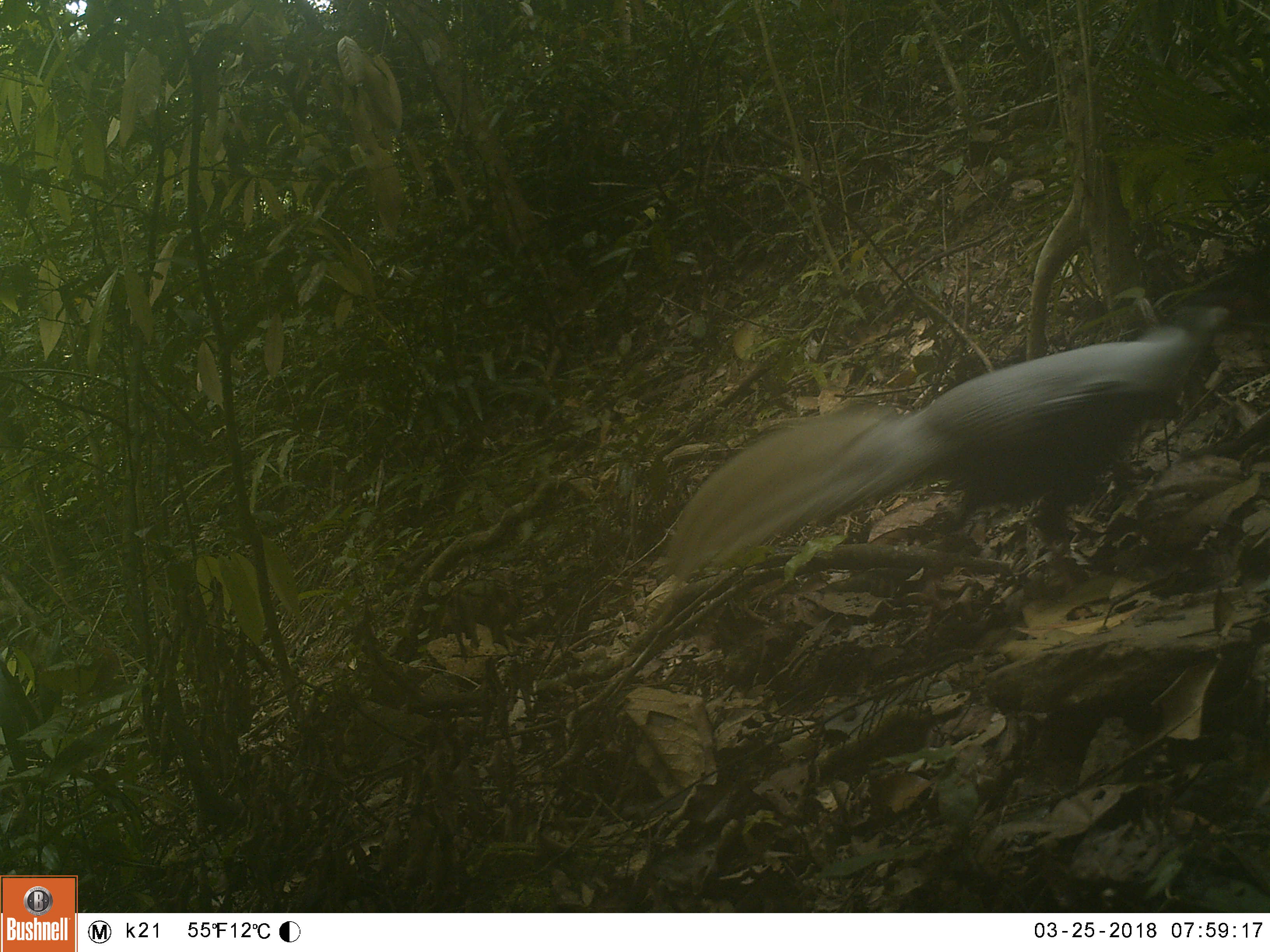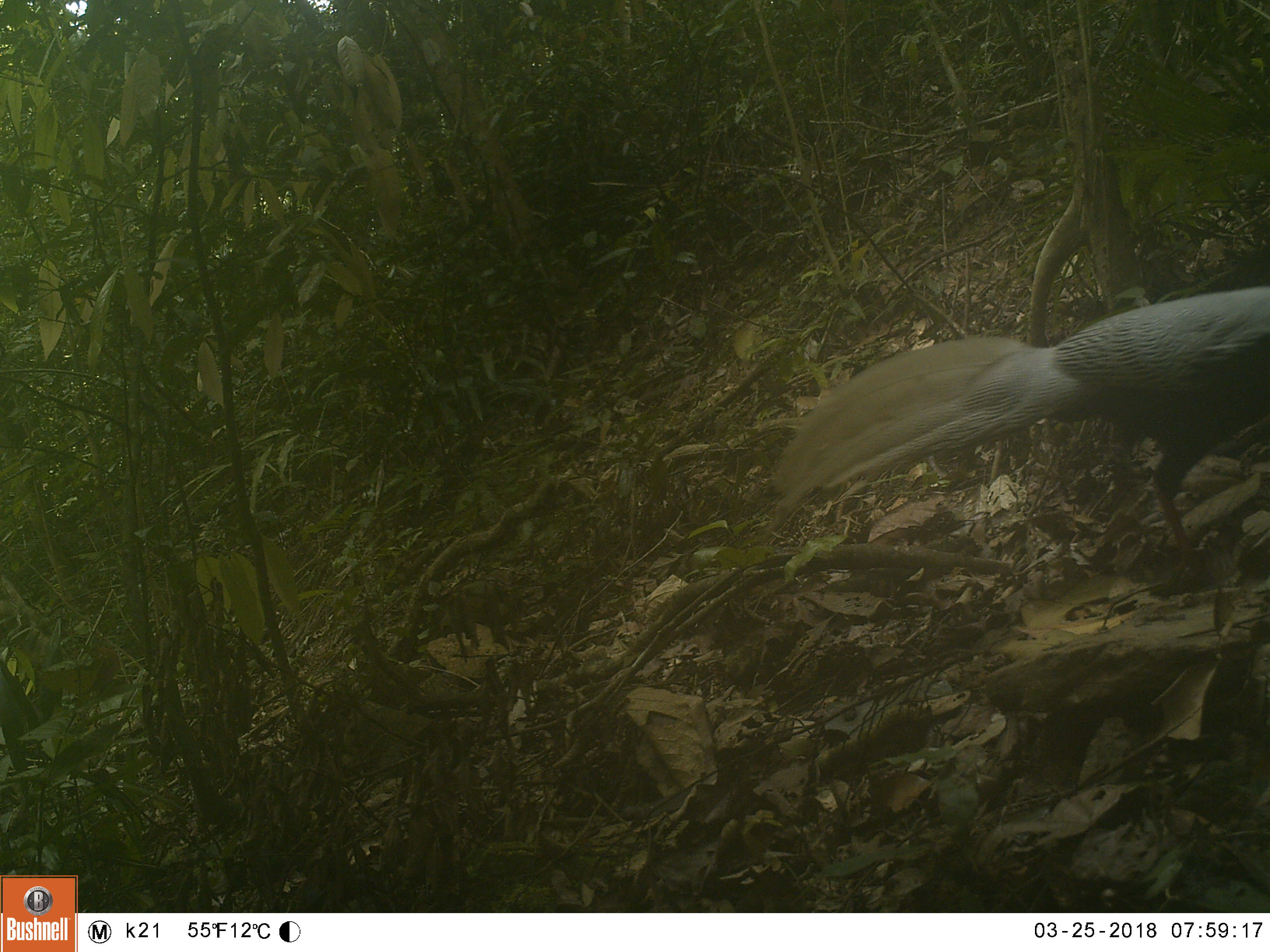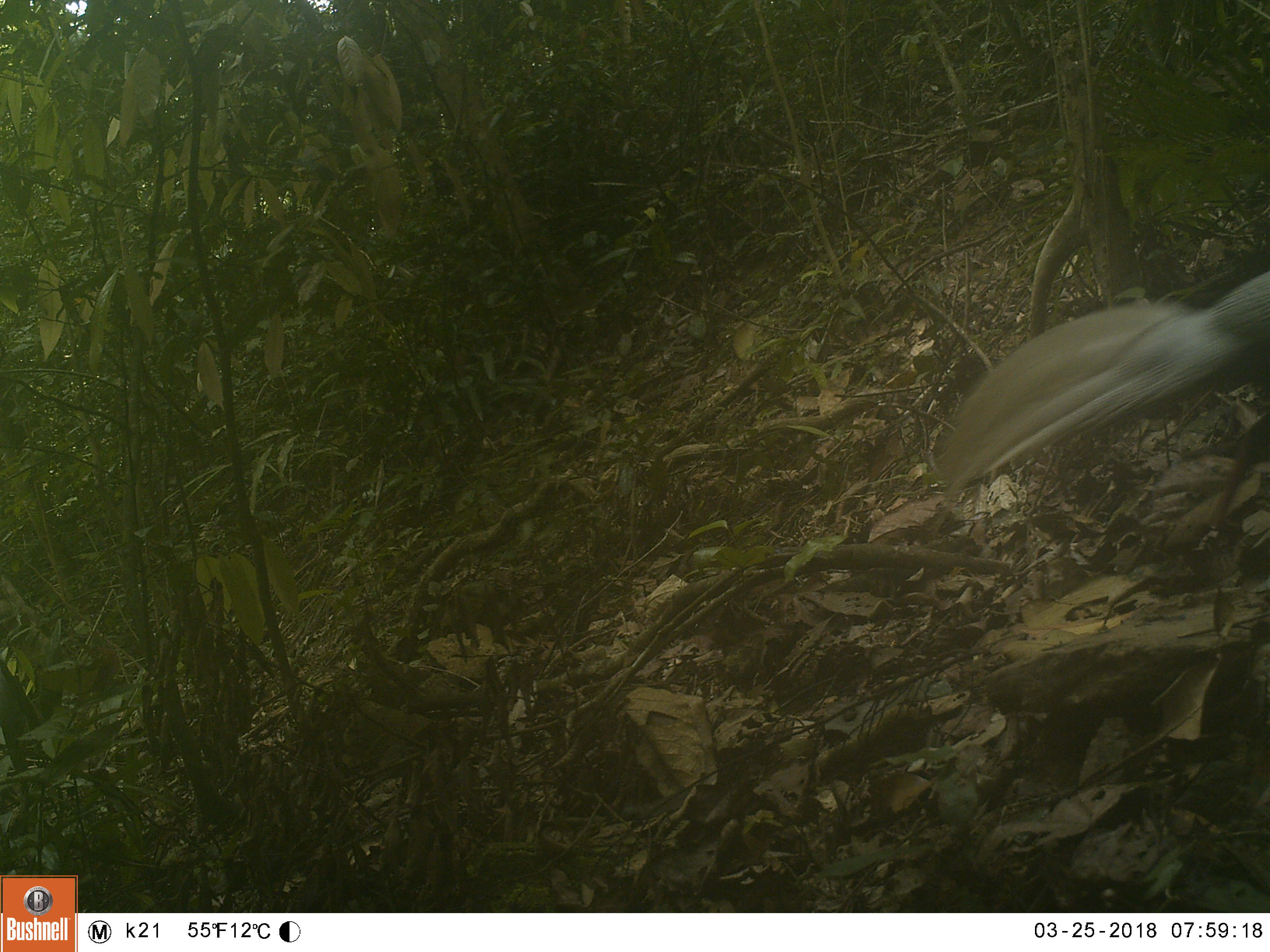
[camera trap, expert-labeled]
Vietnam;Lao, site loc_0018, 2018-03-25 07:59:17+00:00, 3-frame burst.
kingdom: Animalia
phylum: Chordata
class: Aves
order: Galliformes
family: Phasianidae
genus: Lophura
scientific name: Lophura nycthemera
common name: silver pheasant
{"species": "silver pheasant (Lophura nycthemera)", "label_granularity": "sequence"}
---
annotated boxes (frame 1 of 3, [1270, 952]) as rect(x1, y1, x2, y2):
silver pheasant: rect(663, 303, 1228, 592)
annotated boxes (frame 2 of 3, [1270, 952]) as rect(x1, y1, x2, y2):
silver pheasant: rect(769, 284, 1270, 584)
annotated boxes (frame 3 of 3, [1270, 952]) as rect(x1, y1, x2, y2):
silver pheasant: rect(930, 263, 1270, 542)